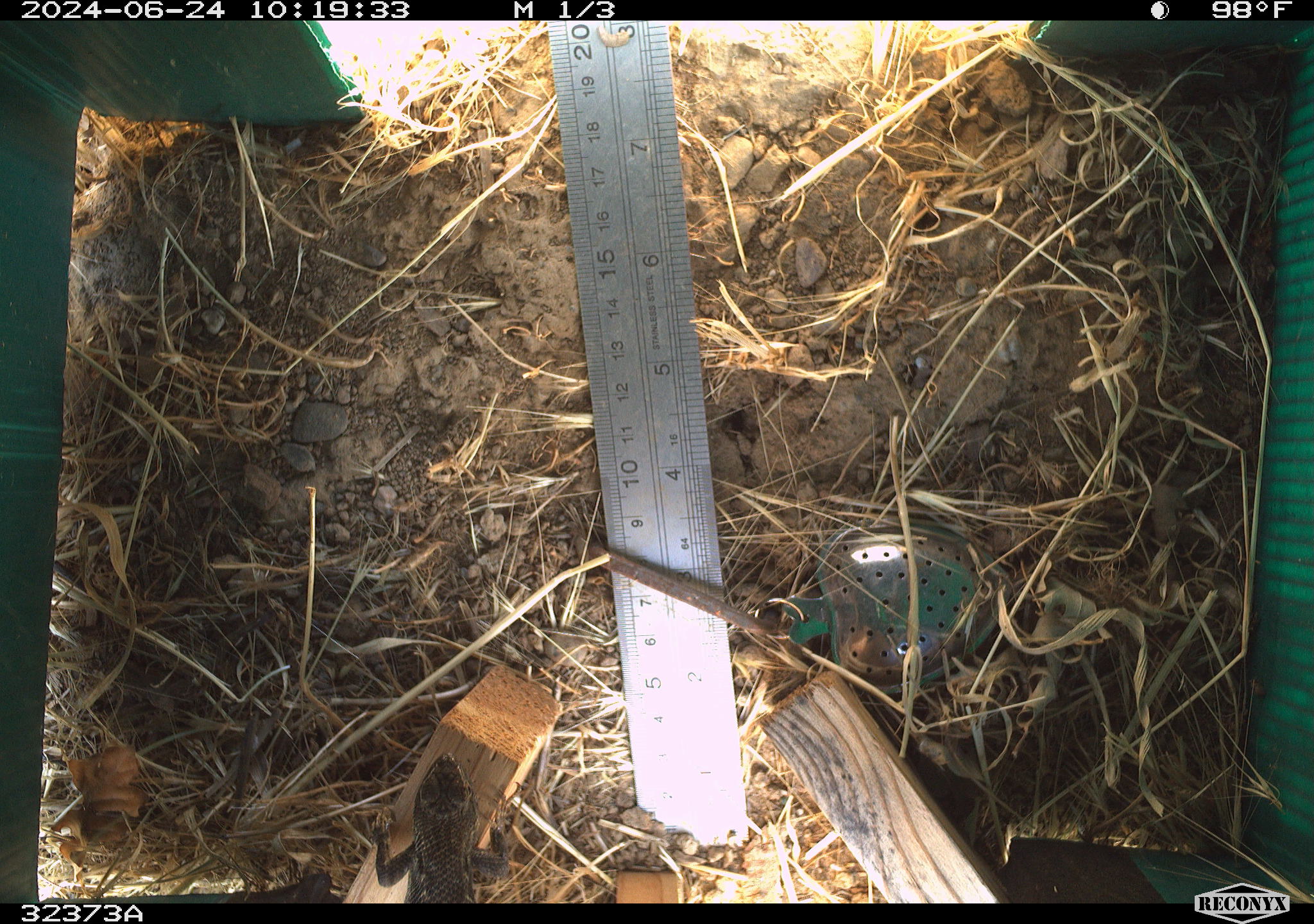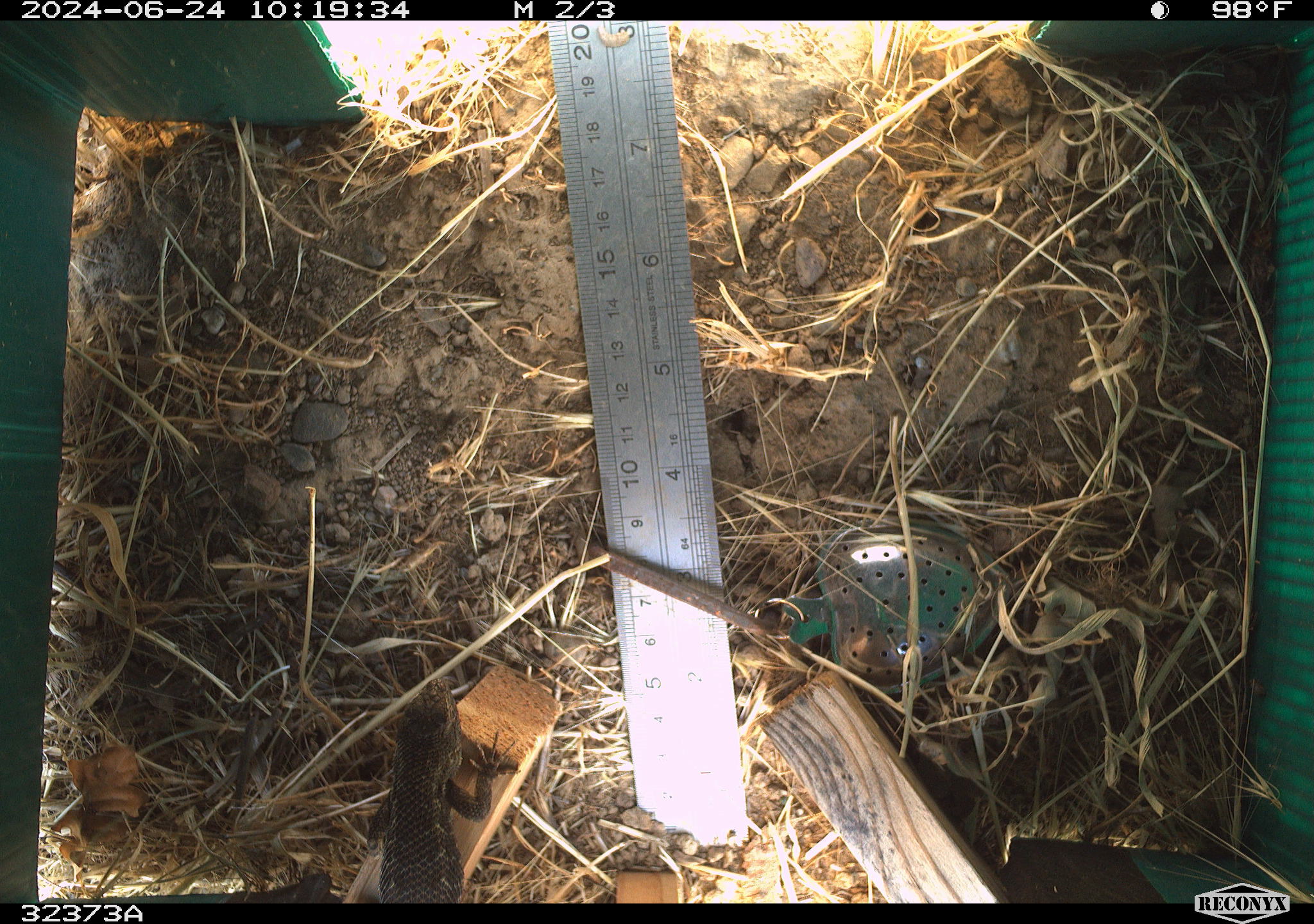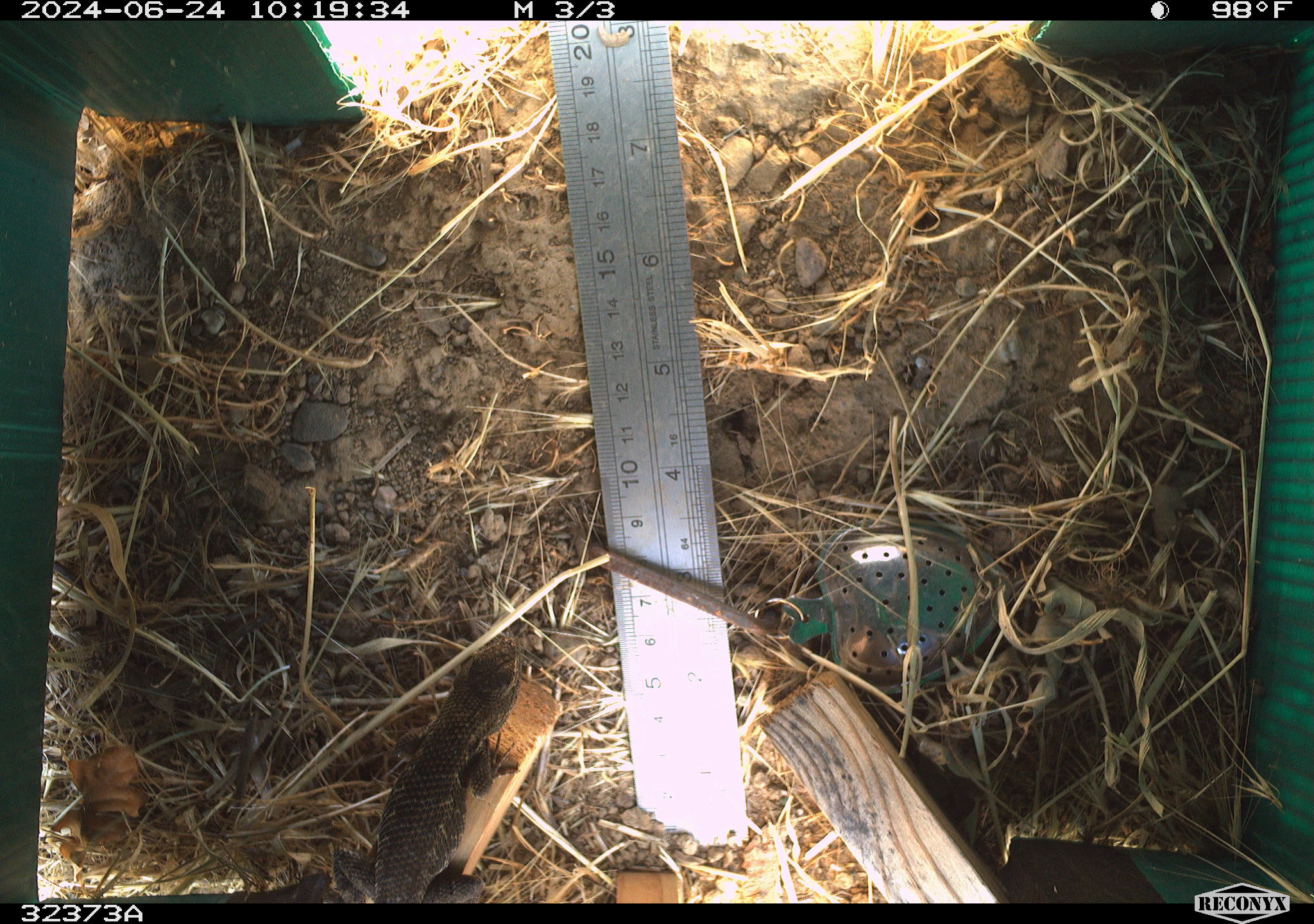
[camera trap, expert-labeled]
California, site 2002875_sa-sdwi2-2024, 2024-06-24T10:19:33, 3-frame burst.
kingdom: Animalia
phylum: Chordata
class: Reptilia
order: Squamata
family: Phrynosomatidae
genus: Sceloporus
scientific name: Sceloporus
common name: spiny lizards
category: sceloporus species